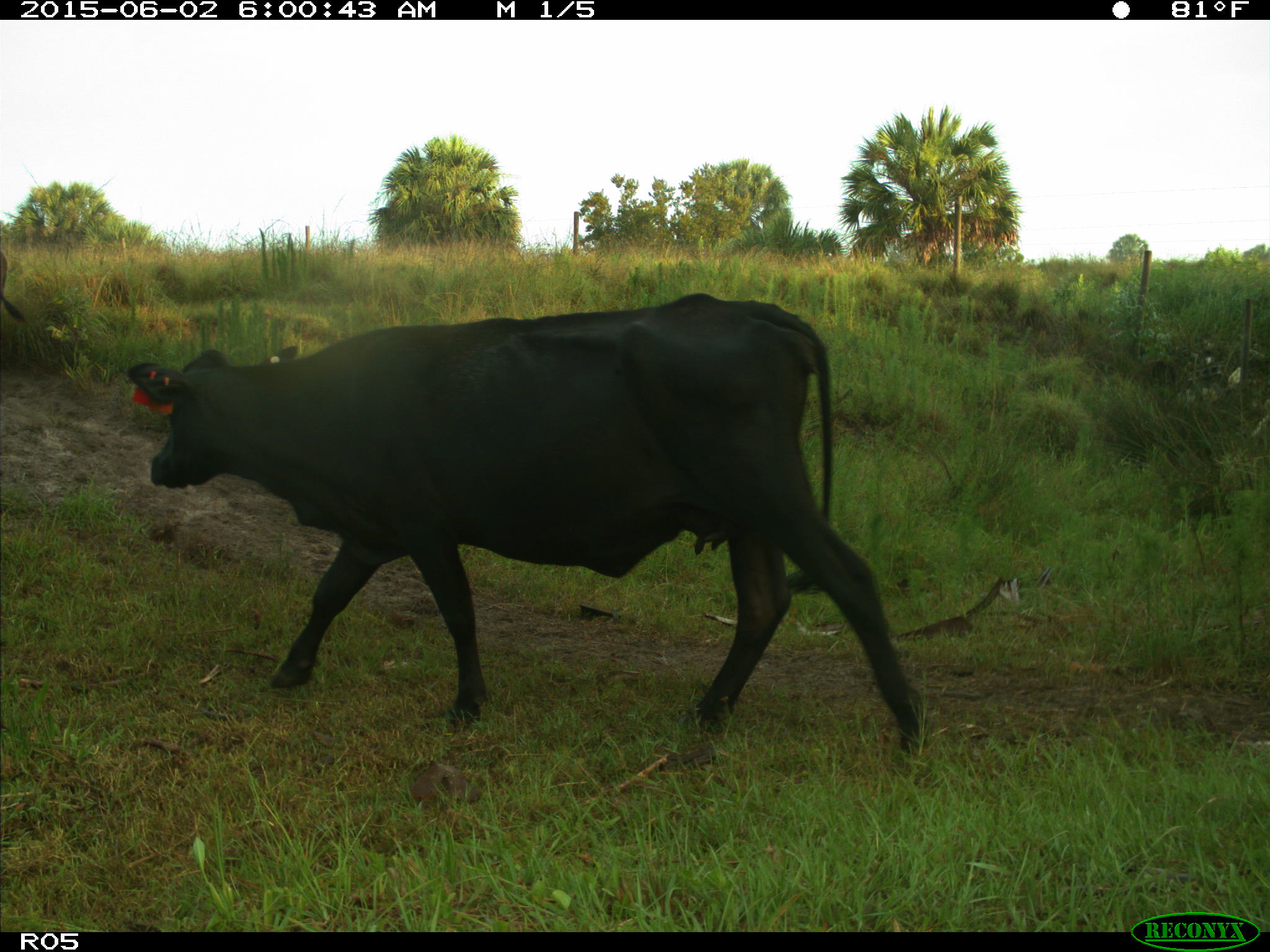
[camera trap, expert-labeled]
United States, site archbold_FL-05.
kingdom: Animalia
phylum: Chordata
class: Mammalia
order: Artiodactyla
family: Bovidae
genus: Bos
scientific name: Bos taurus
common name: domestic cow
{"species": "Bos taurus (domestic cow)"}